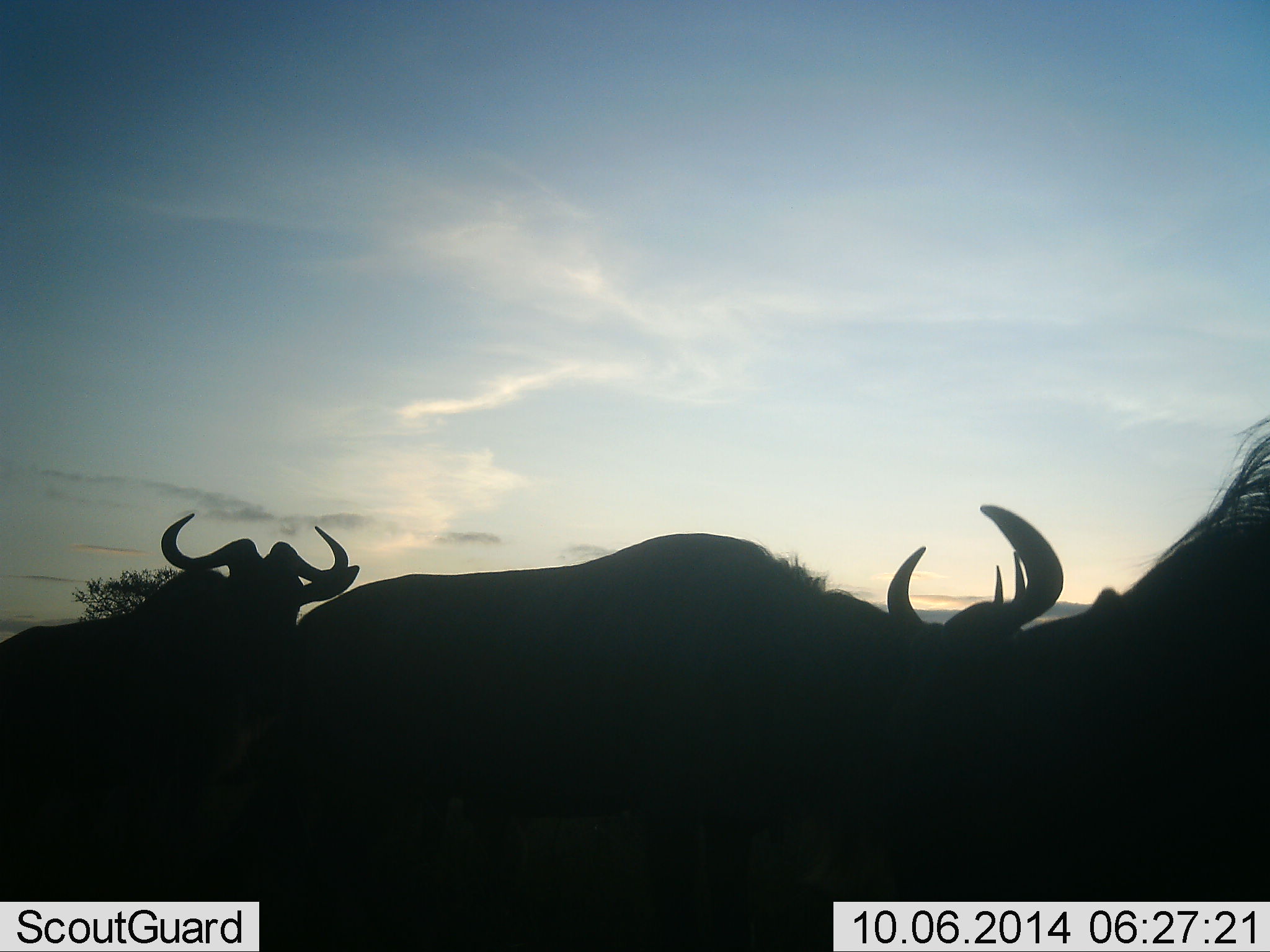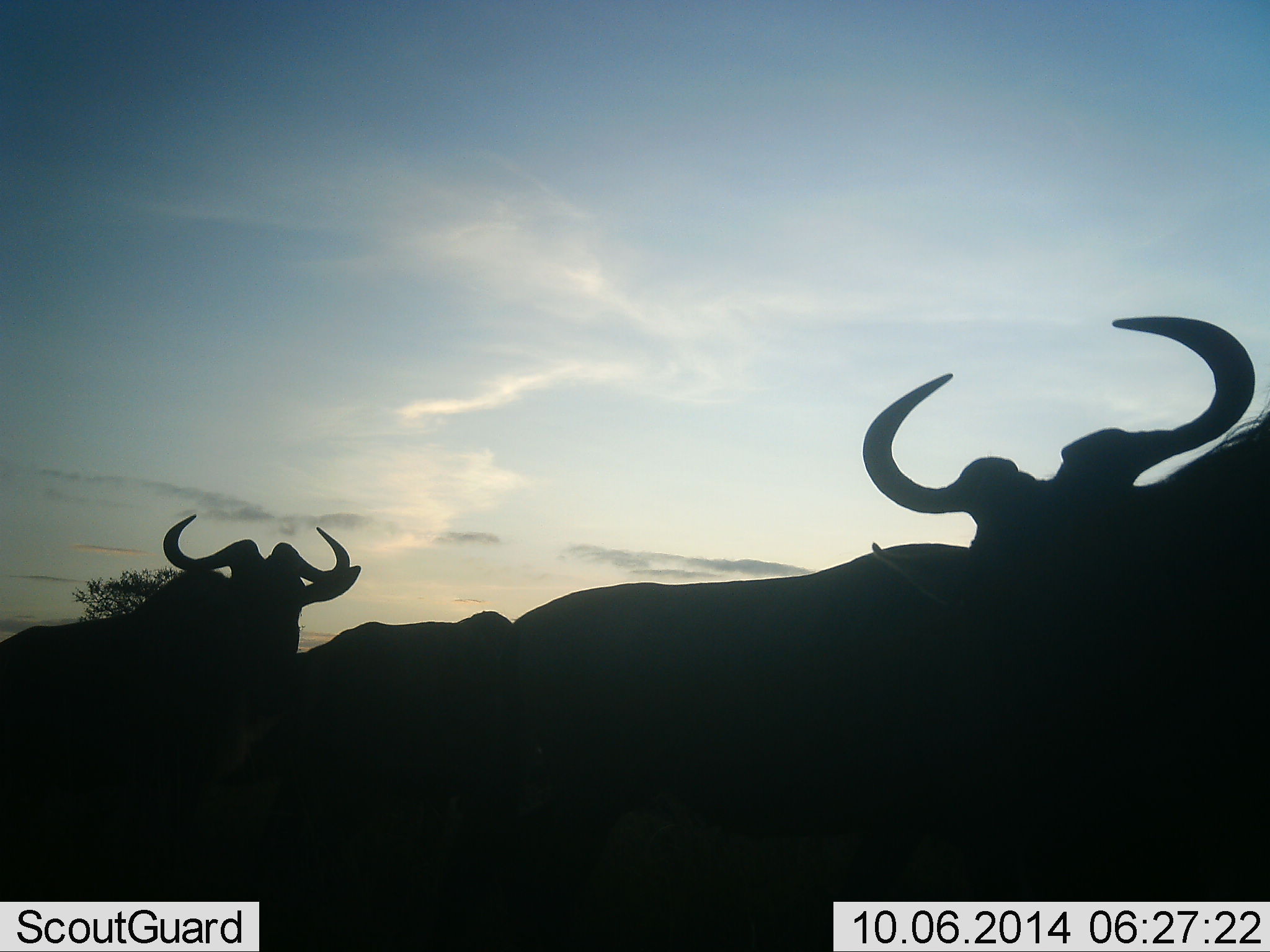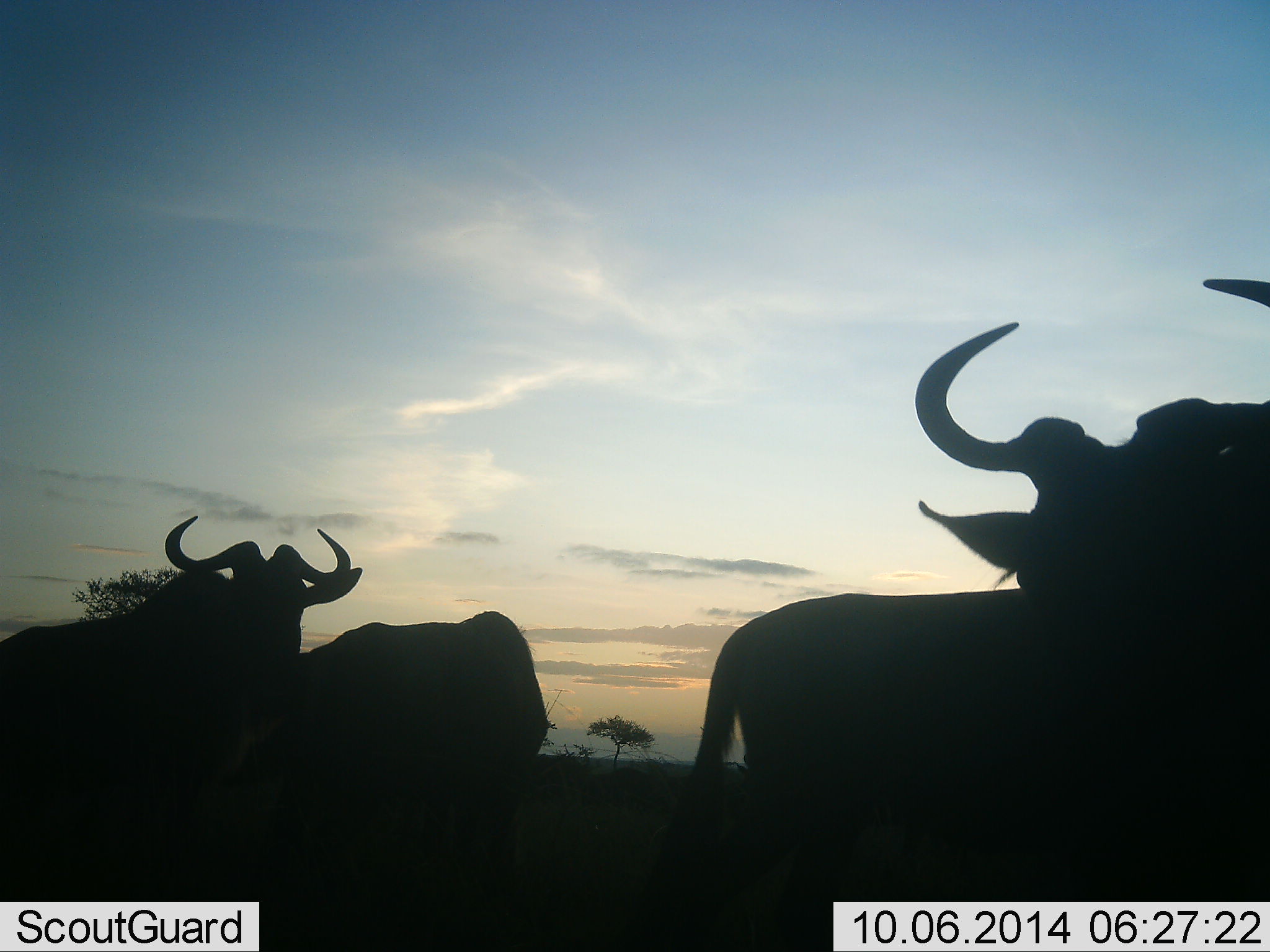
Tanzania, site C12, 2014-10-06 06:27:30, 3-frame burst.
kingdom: Animalia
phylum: Chordata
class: Mammalia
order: Artiodactyla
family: Bovidae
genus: Connochaetes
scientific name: Connochaetes taurinus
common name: blue wildebeest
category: wildebeest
Wildebeest (blue wildebeest) (Connochaetes taurinus), count 4. Behavior (volunteer vote fractions): standing 90%, resting 20%, moving 50%, interacting 0%. Young present (vote fraction): 0%. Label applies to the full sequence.